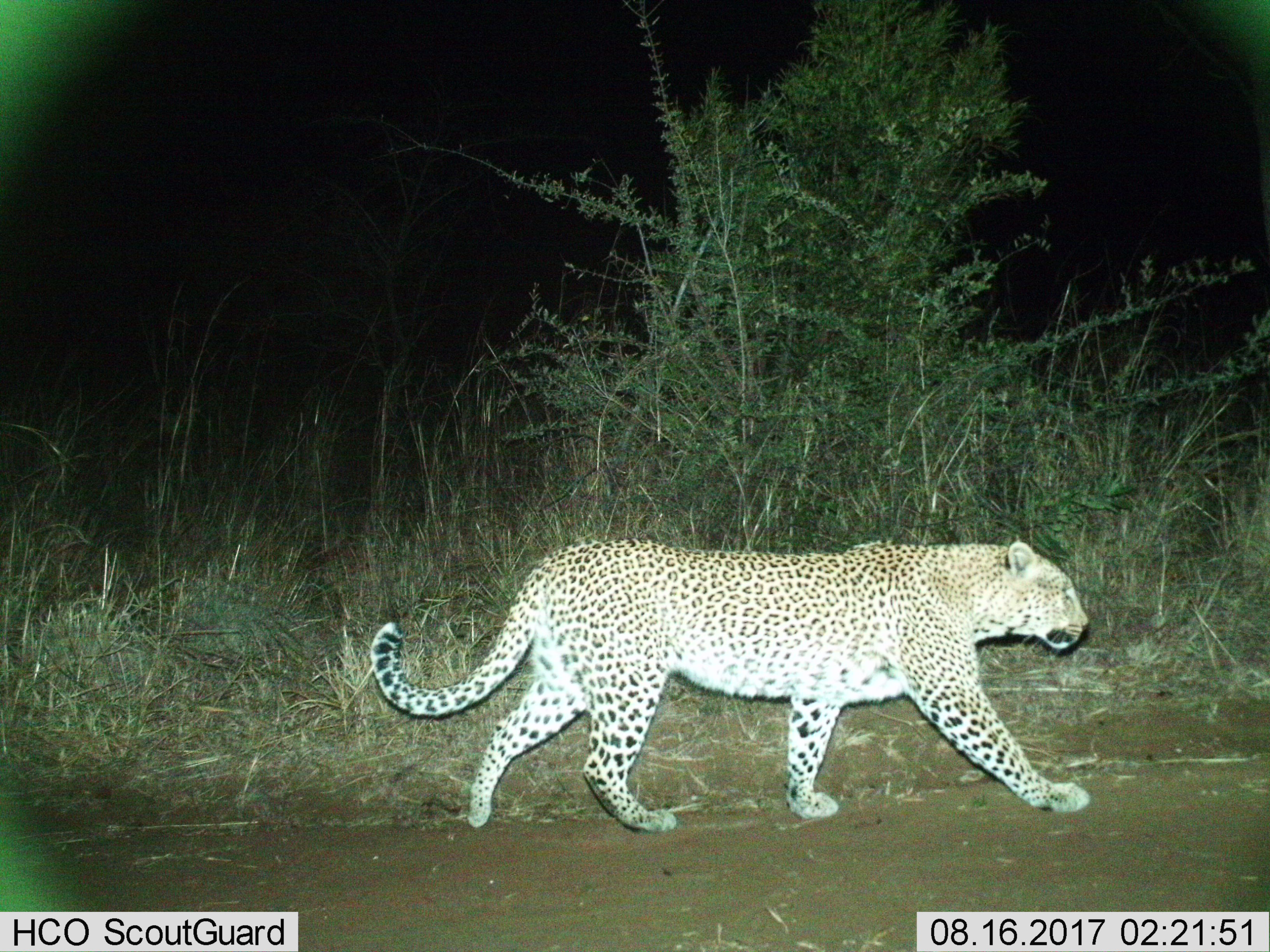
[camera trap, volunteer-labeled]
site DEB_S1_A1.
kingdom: Animalia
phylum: Chordata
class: Mammalia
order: Carnivora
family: Felidae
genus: Panthera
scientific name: Panthera pardus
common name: leopard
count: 1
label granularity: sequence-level